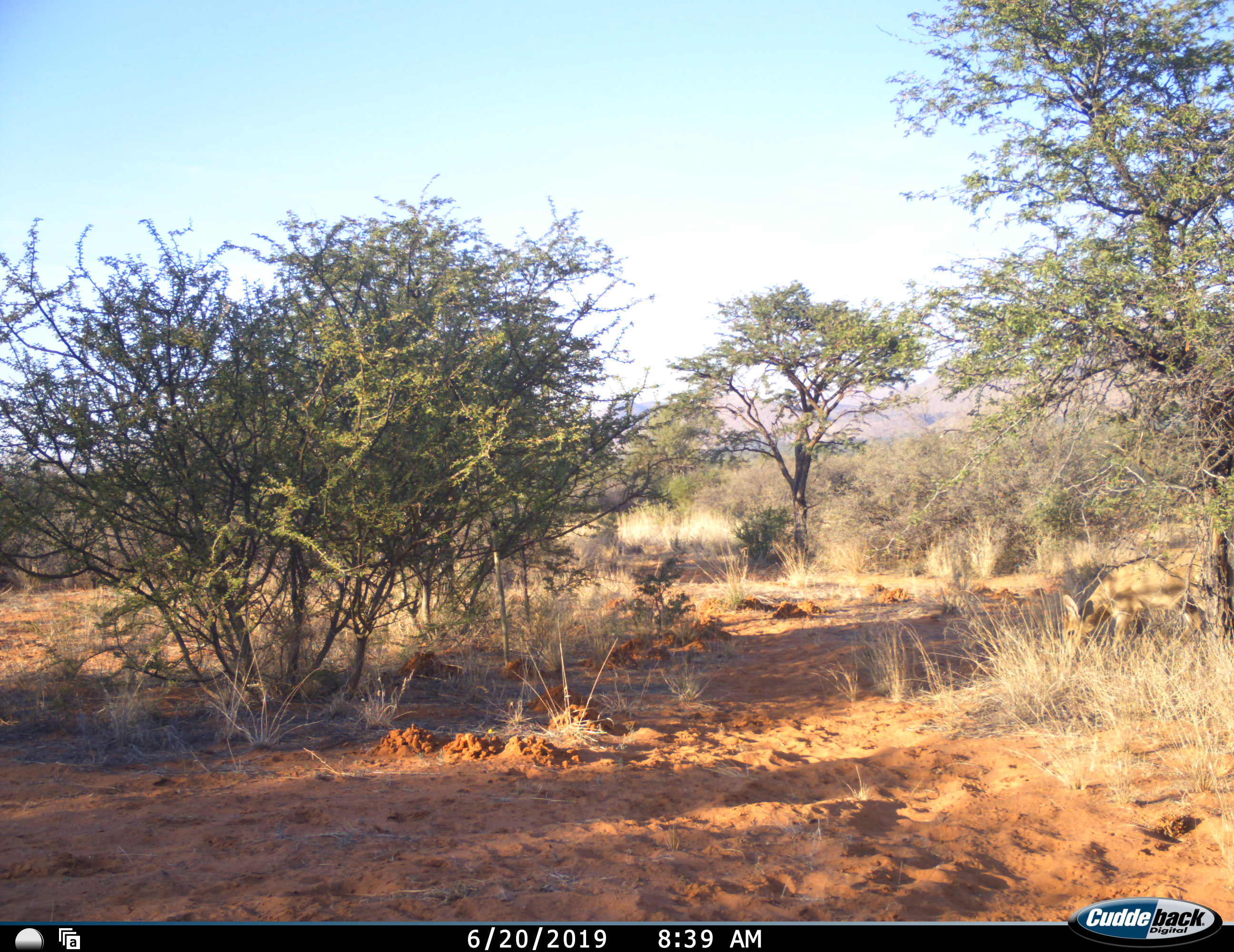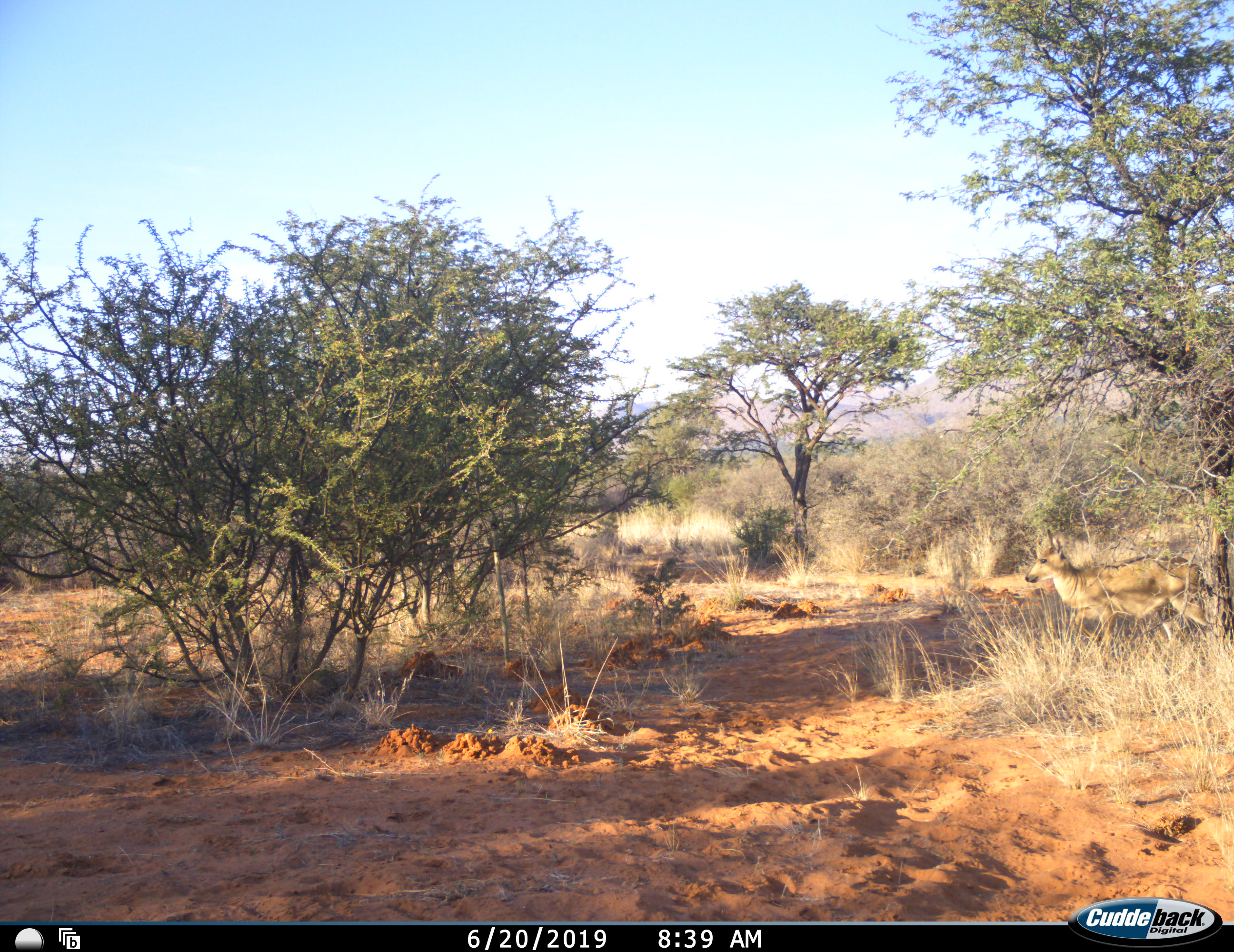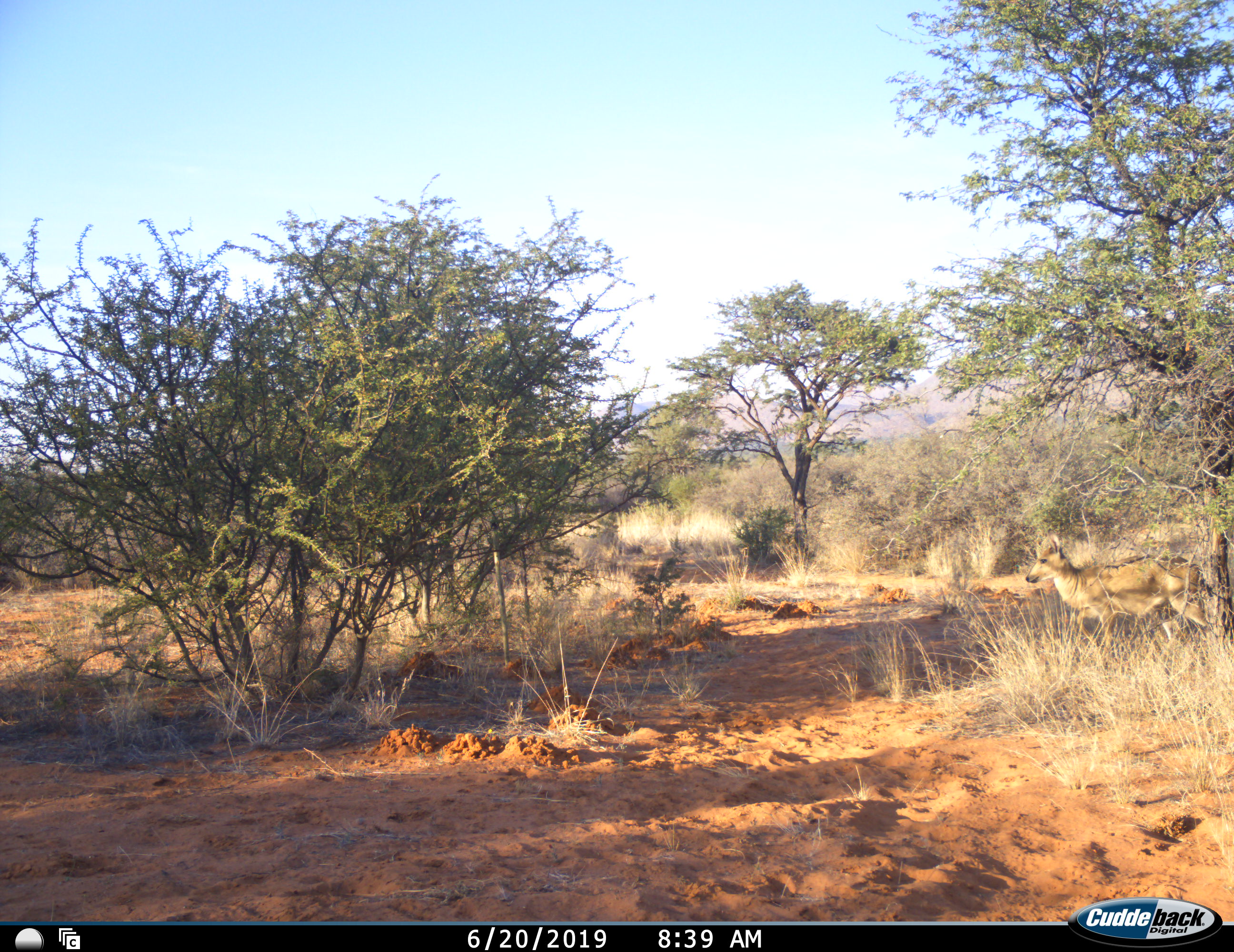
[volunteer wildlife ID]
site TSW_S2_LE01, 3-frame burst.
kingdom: Animalia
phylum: Chordata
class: Mammalia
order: Artiodactyla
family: Bovidae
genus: Sylvicapra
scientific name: Sylvicapra grimmia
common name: common duiker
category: duikercommongrey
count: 1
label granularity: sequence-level